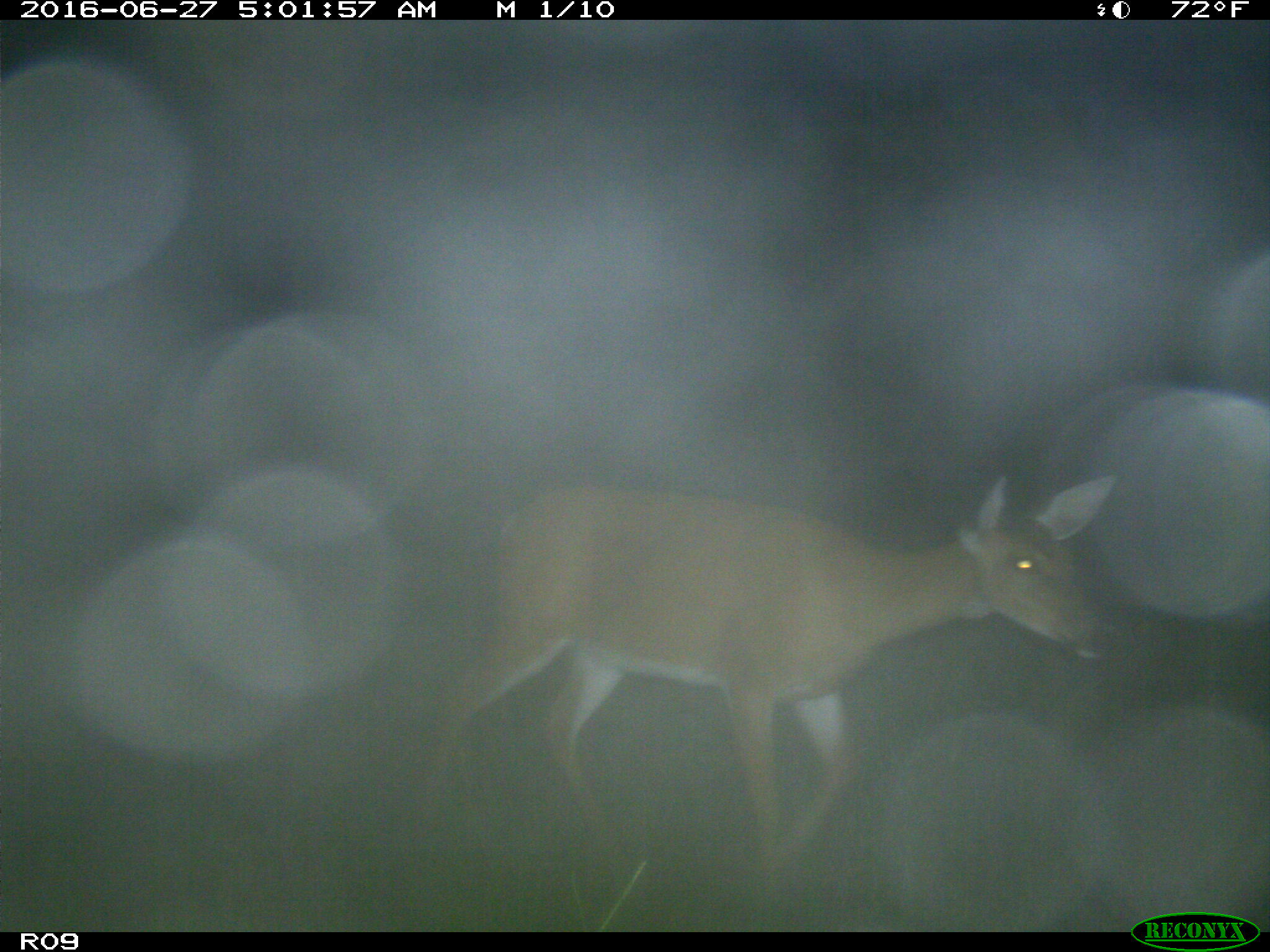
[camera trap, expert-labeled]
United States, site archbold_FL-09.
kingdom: Animalia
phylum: Chordata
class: Mammalia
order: Artiodactyla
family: Cervidae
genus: Odocoileus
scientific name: Odocoileus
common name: deer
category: unidentified deer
Unidentified deer (deer) (Odocoileus).